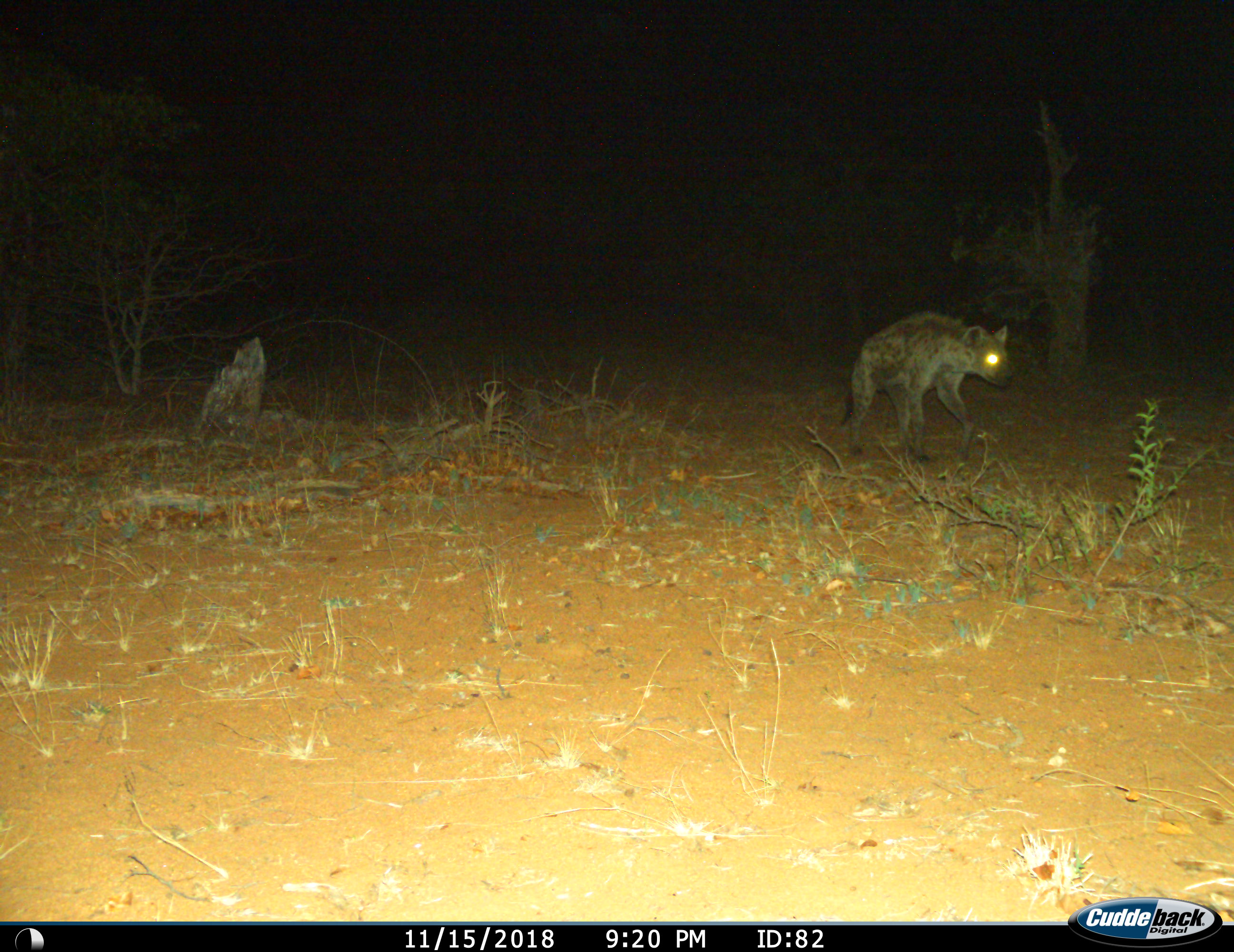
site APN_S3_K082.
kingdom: Animalia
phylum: Chordata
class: Mammalia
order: Carnivora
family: Hyaenidae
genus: Crocuta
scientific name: Crocuta crocuta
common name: spotted hyena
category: hyenaspotted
Hyenaspotted (spotted hyena) (Crocuta crocuta), count 1. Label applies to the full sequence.